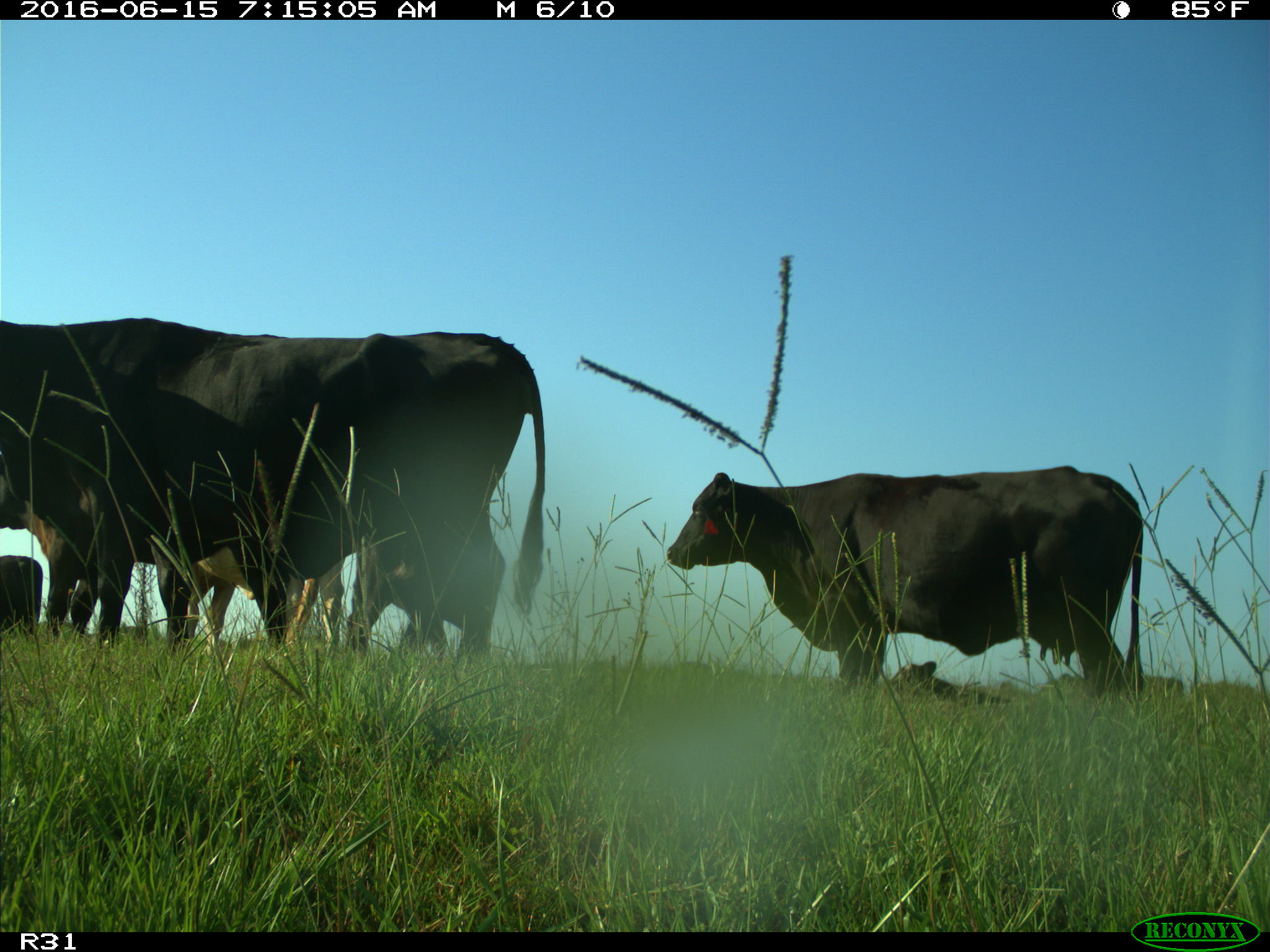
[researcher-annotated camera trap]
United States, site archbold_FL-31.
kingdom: Animalia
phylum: Chordata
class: Mammalia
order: Artiodactyla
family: Bovidae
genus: Bos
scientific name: Bos taurus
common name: domestic cow